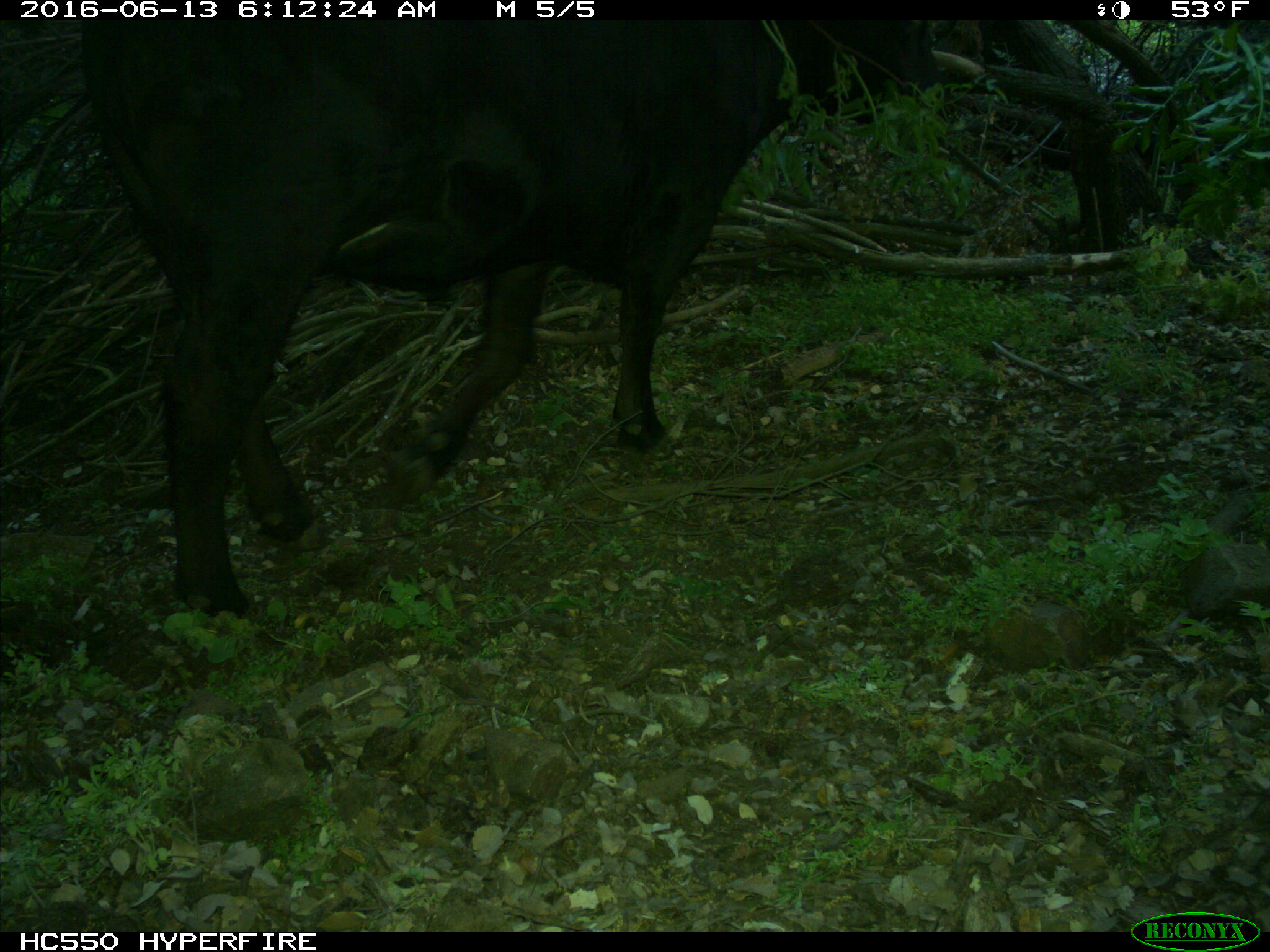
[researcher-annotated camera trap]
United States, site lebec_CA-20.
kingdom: Animalia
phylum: Chordata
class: Mammalia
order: Artiodactyla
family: Bovidae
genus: Bos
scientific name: Bos taurus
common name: domestic cow